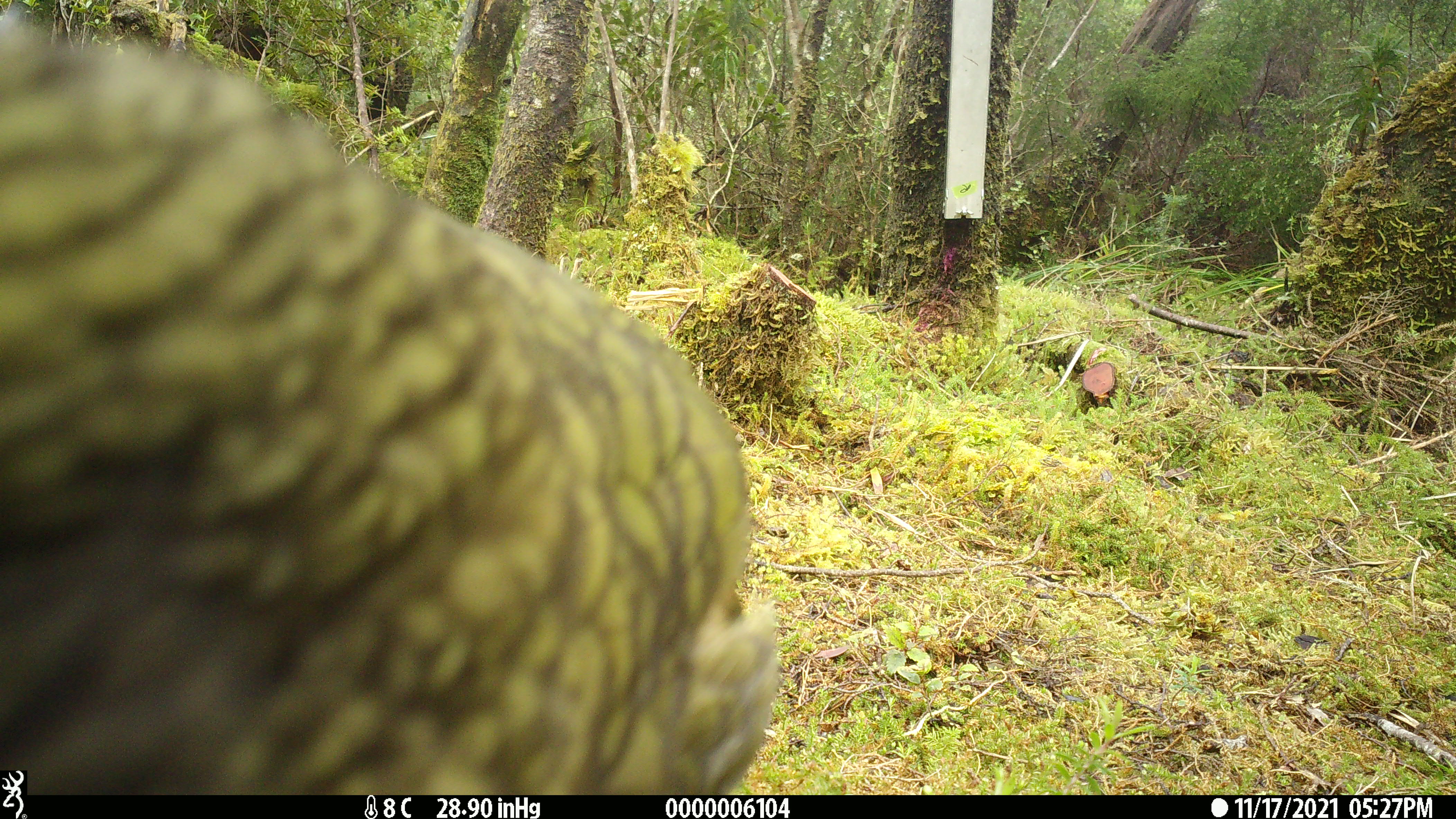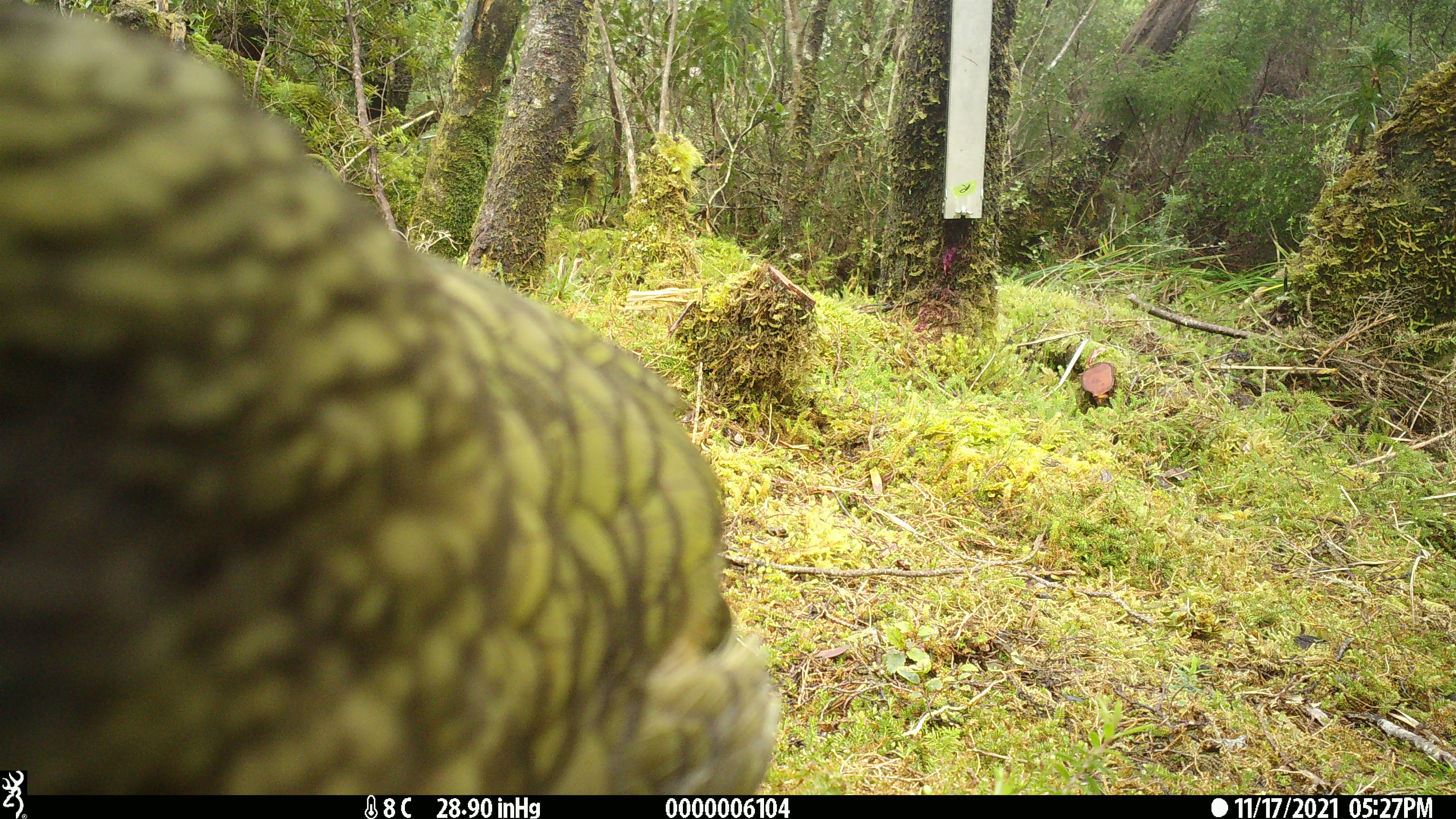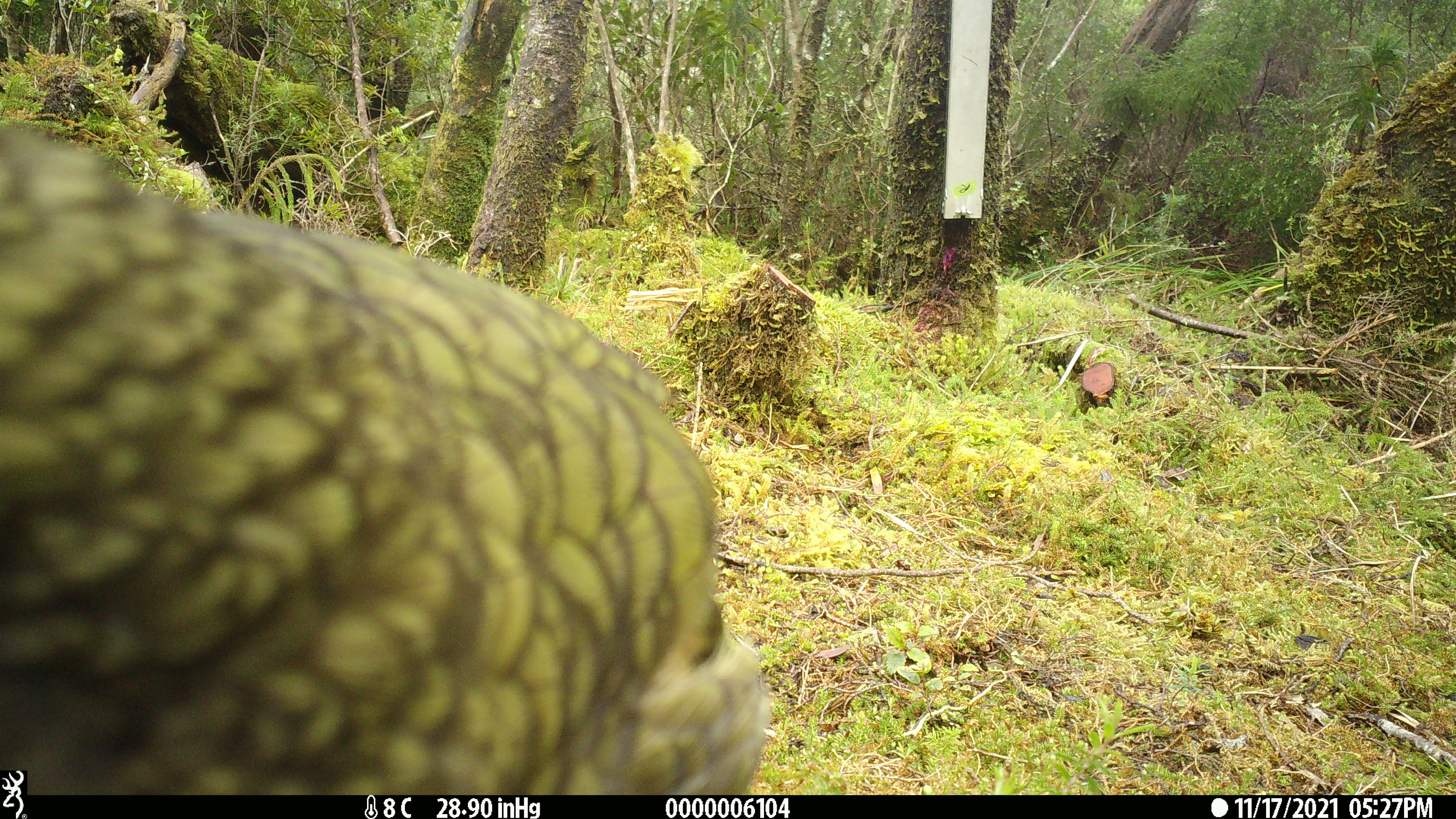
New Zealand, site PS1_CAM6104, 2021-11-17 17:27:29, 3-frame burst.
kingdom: Animalia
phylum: Chordata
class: Aves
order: Psittaciformes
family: Strigopidae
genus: Nestor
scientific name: Nestor notabilis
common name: kea